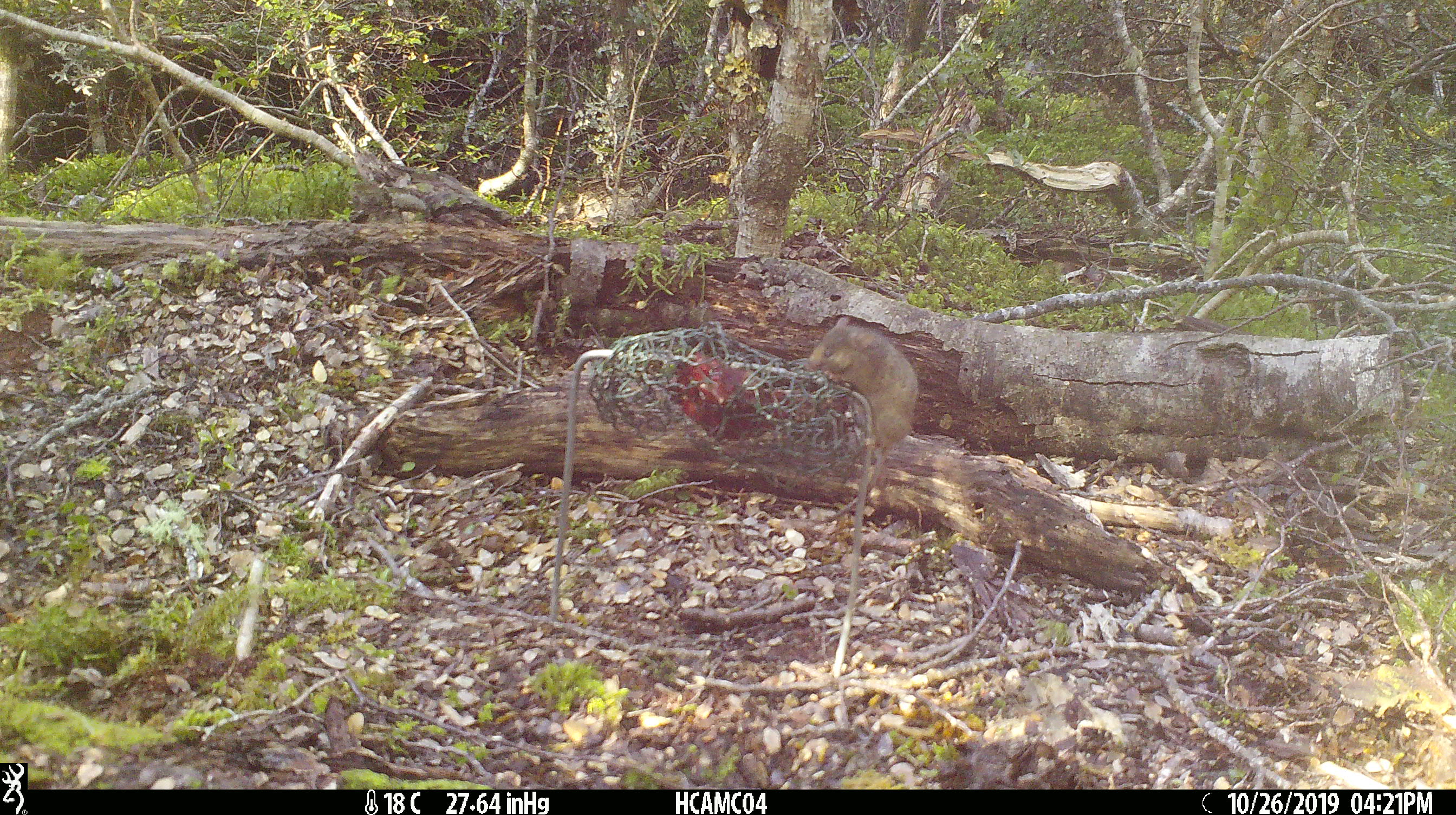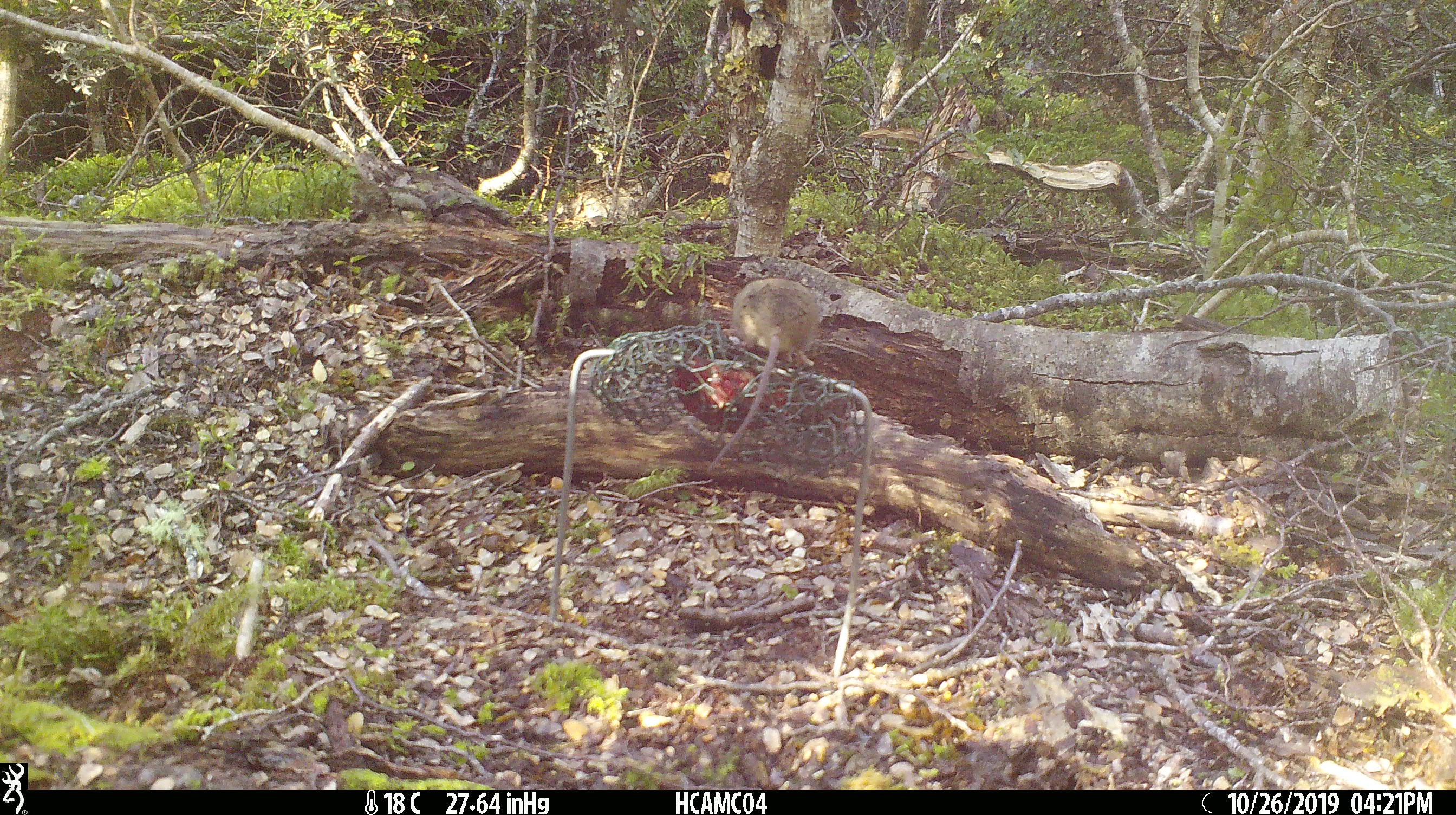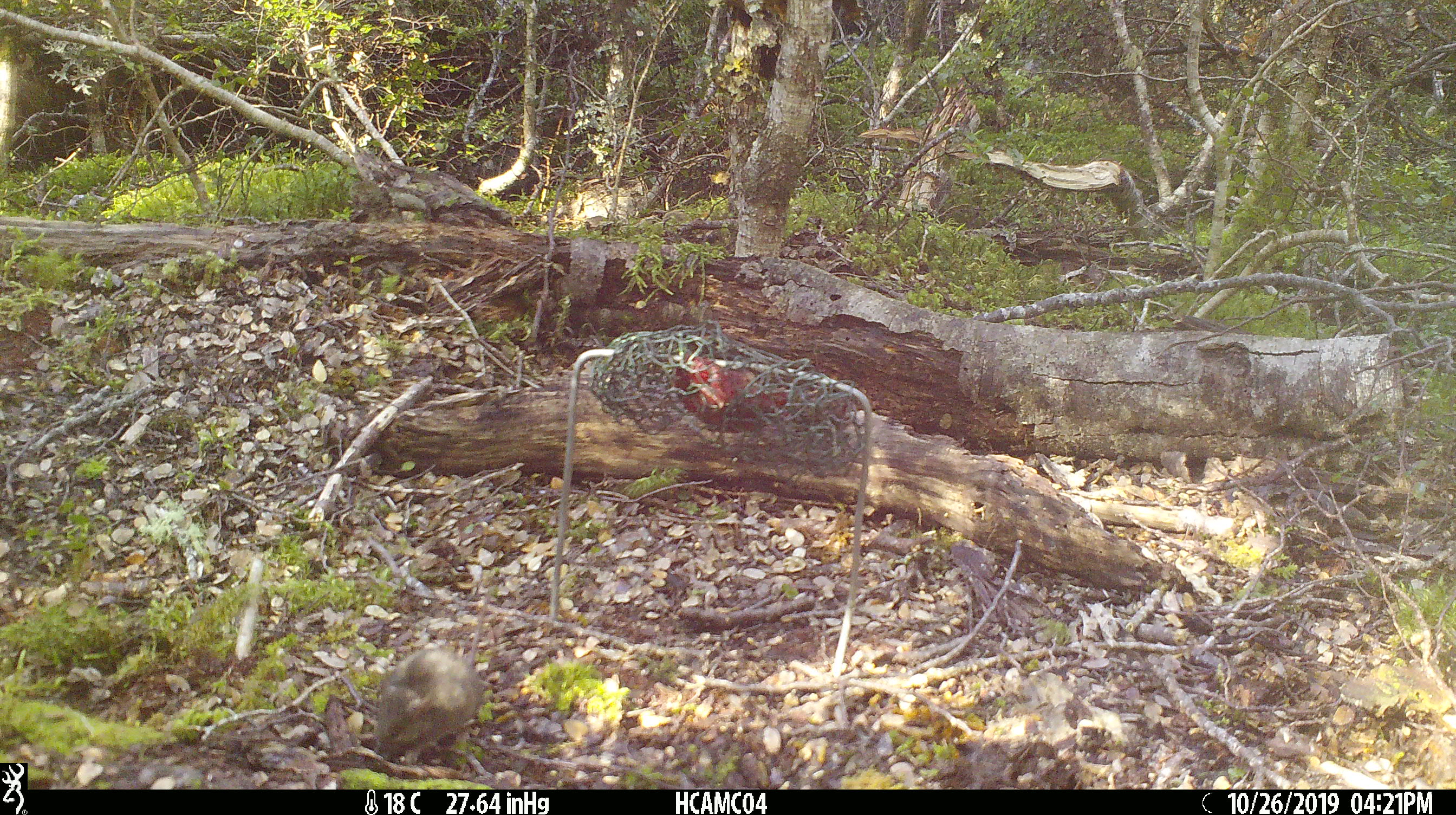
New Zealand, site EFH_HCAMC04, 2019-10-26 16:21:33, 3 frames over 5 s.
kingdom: Animalia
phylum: Chordata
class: Mammalia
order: Rodentia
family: Muridae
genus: Mus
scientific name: Mus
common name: mouse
Mouse (Mus).